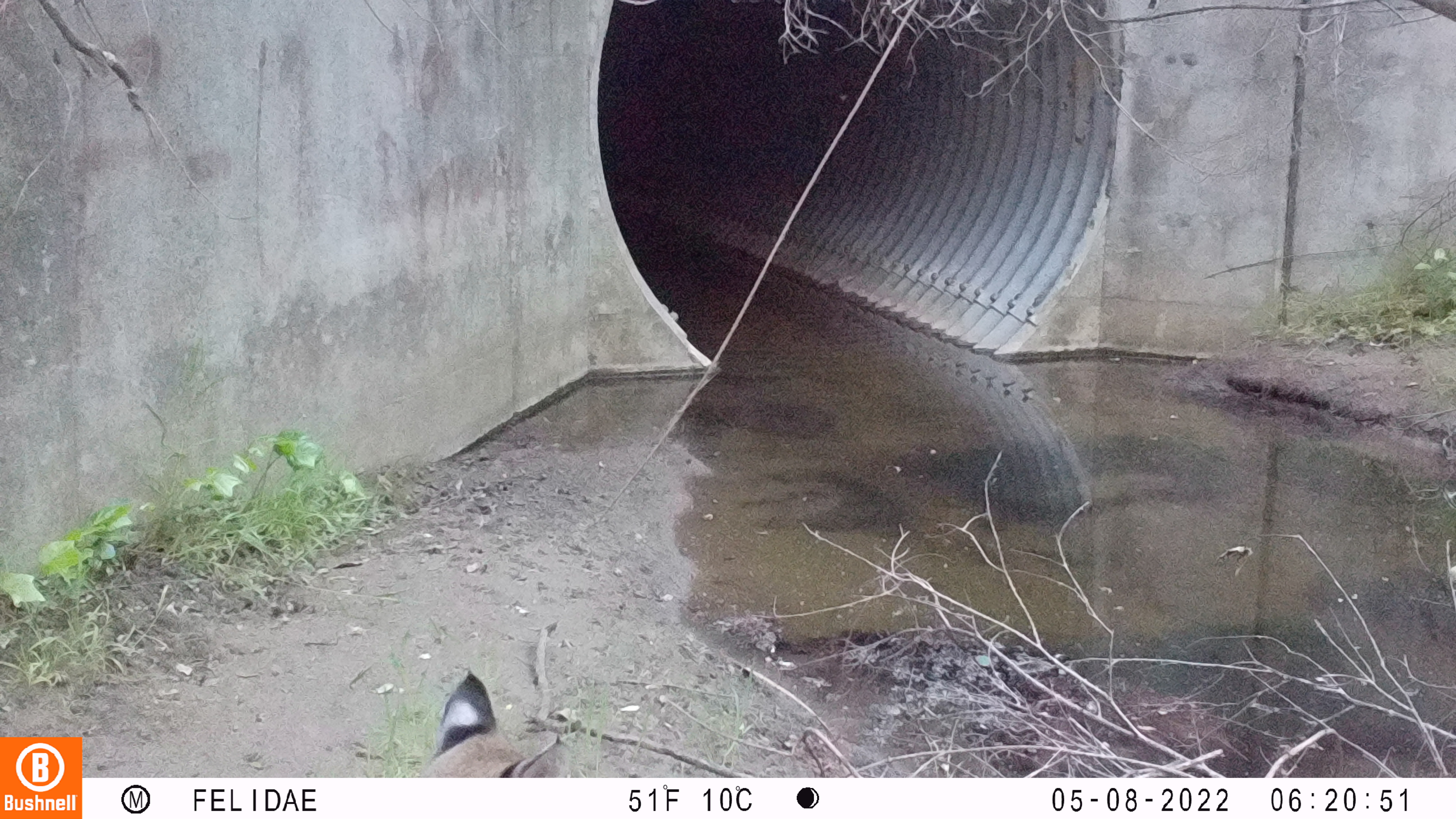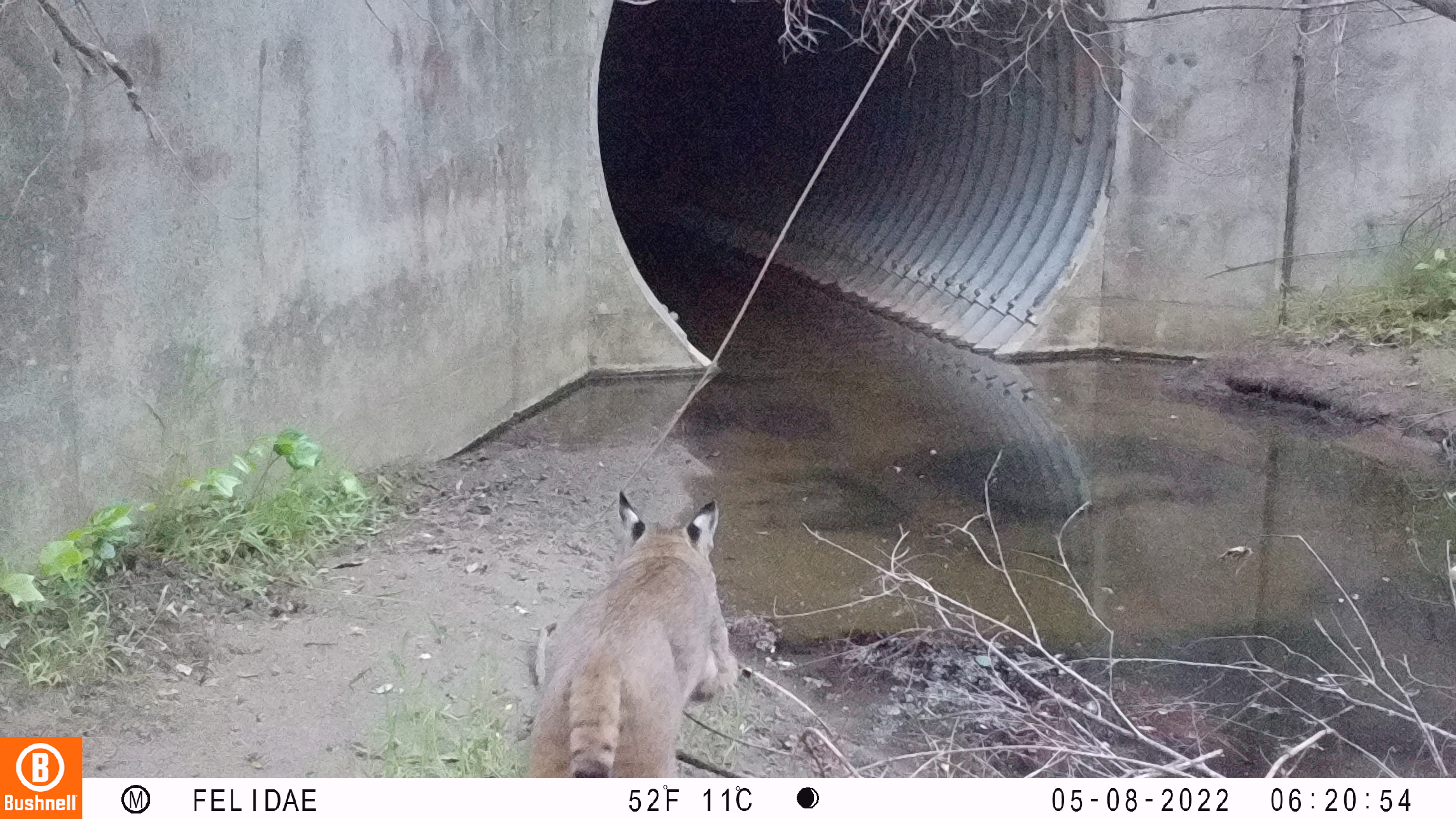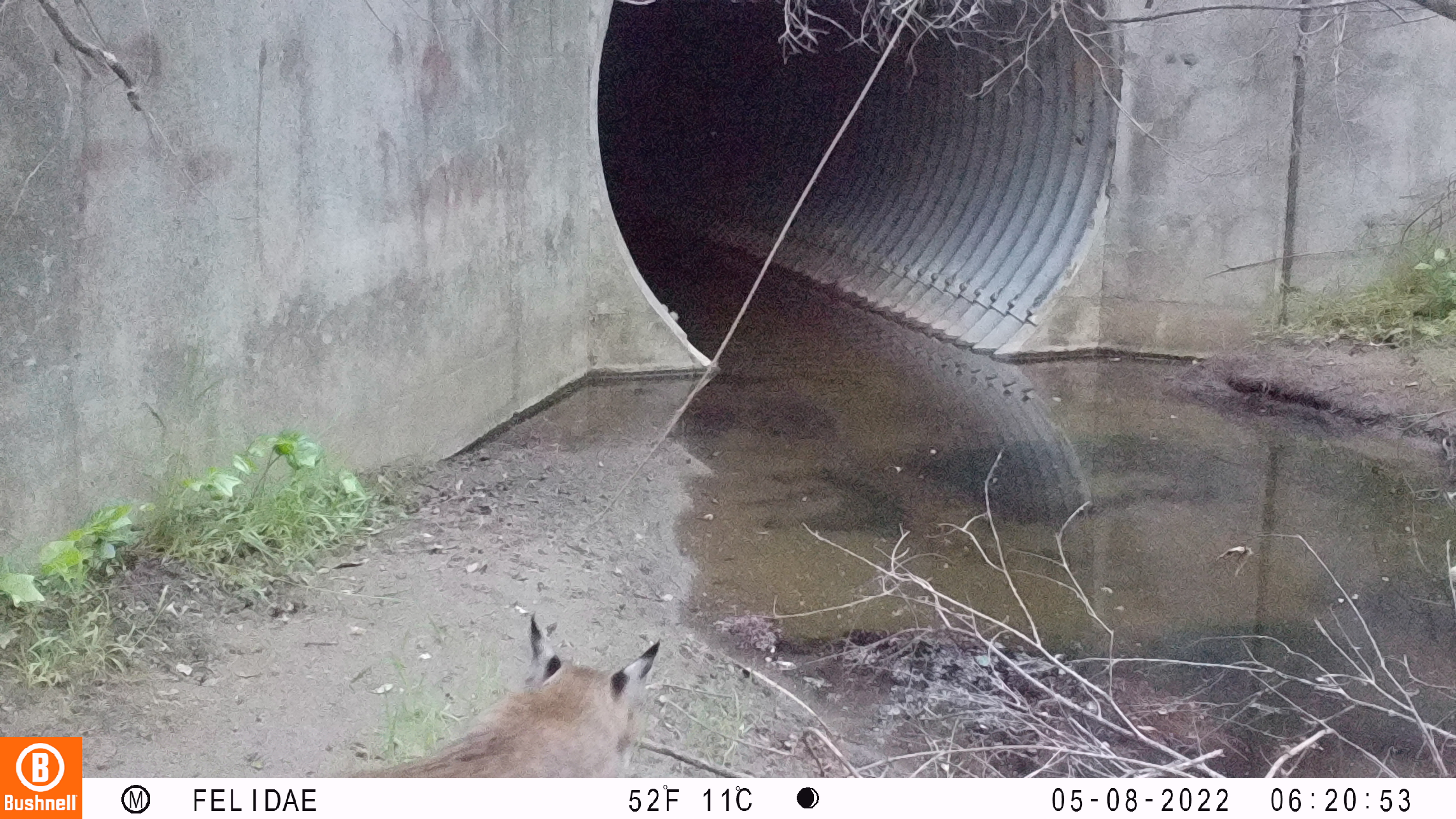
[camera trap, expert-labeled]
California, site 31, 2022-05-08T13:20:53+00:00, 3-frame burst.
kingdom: Animalia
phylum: Chordata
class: Mammalia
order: Carnivora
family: Felidae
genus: Lynx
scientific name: Lynx rufus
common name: bobcat